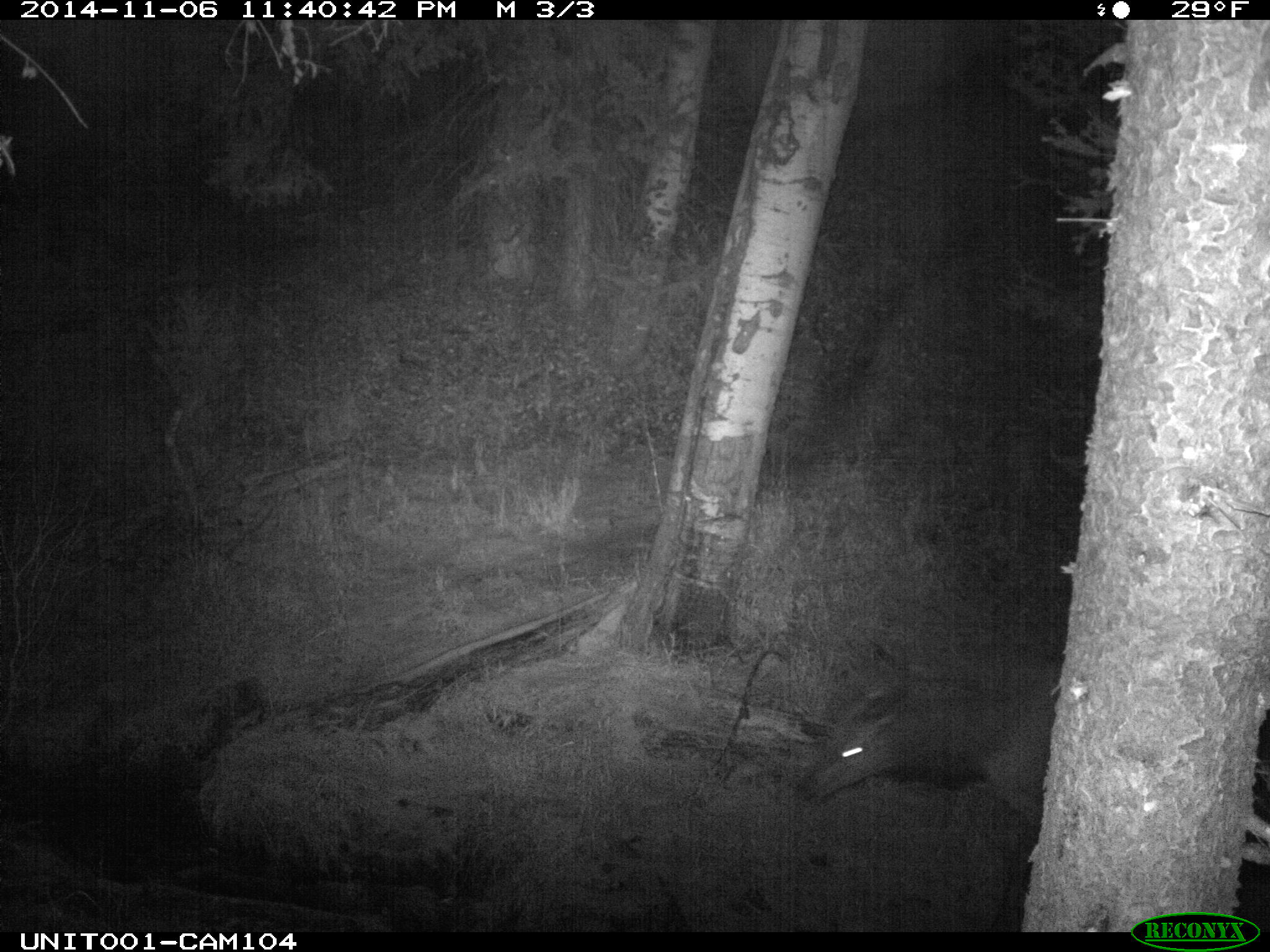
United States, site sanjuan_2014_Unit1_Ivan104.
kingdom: Animalia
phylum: Chordata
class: Mammalia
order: Artiodactyla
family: Cervidae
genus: Cervus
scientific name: Cervus elaphus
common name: red deer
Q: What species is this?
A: Cervus elaphus (red deer).